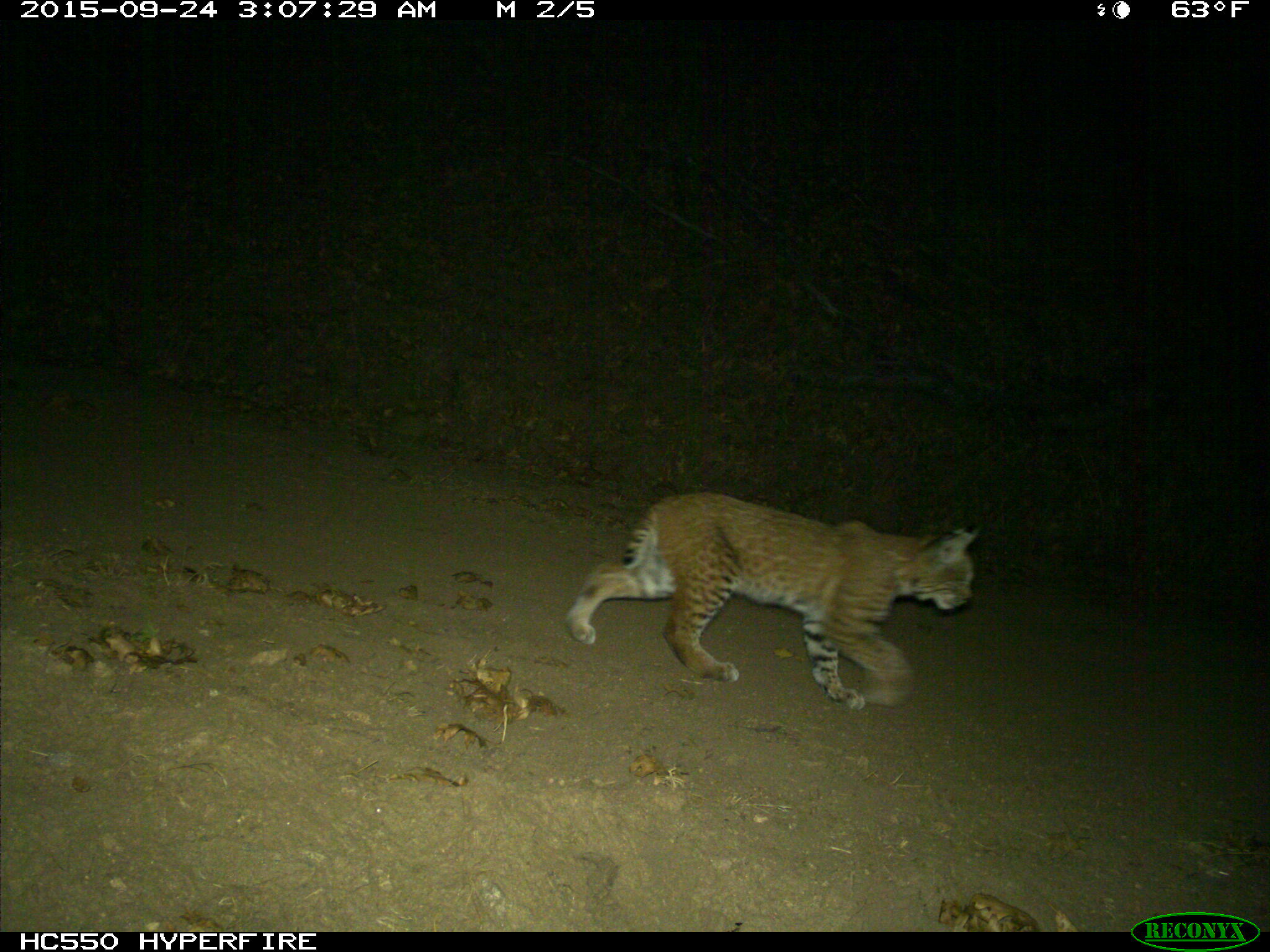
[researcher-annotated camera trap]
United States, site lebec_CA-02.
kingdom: Animalia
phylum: Chordata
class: Mammalia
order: Carnivora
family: Felidae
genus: Lynx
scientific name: Lynx rufus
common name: bobcat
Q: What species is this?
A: Lynx rufus (bobcat).